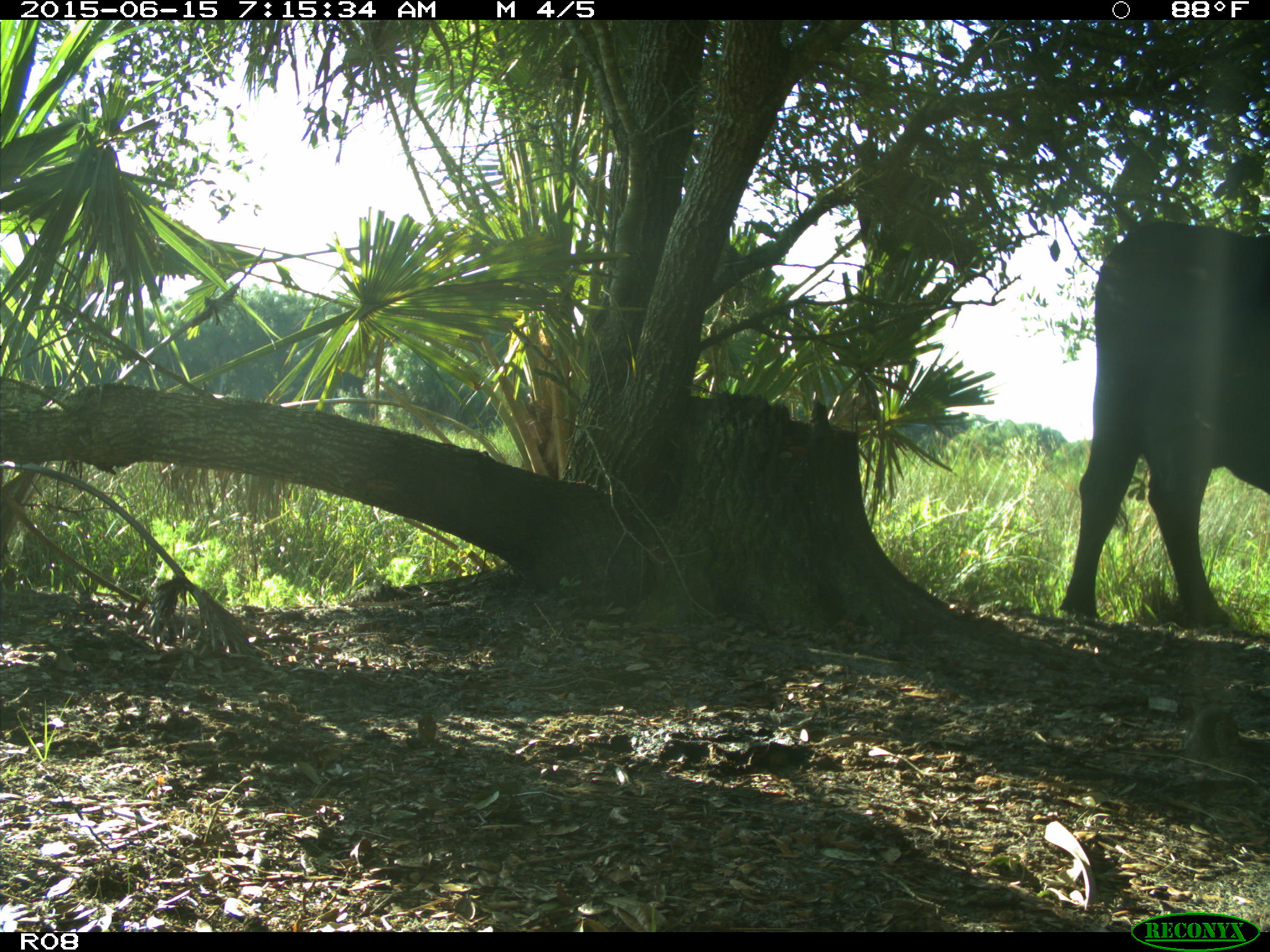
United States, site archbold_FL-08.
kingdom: Animalia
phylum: Chordata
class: Mammalia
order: Artiodactyla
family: Bovidae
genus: Bos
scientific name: Bos taurus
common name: domestic cow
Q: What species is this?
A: Bos taurus (domestic cow).